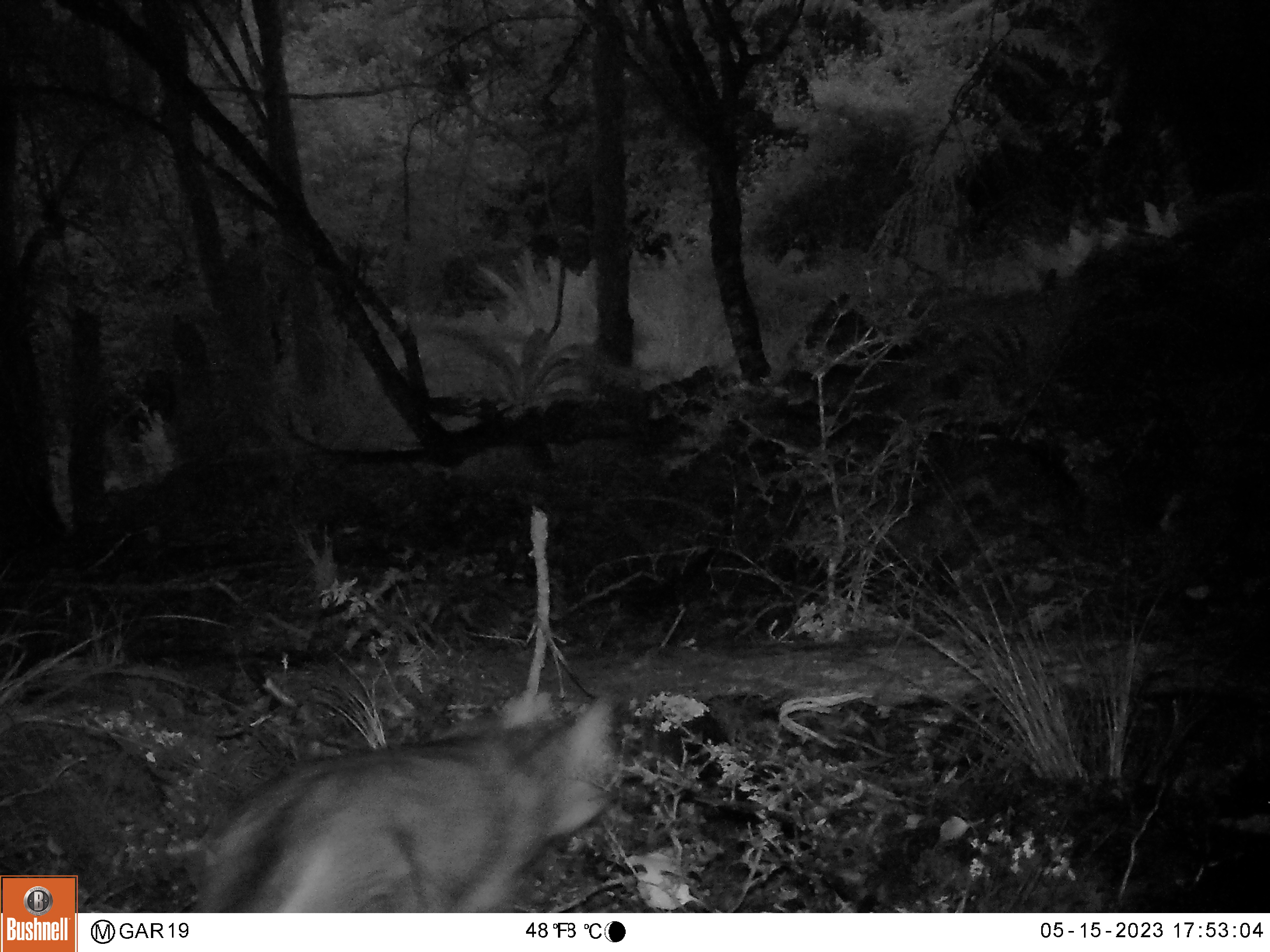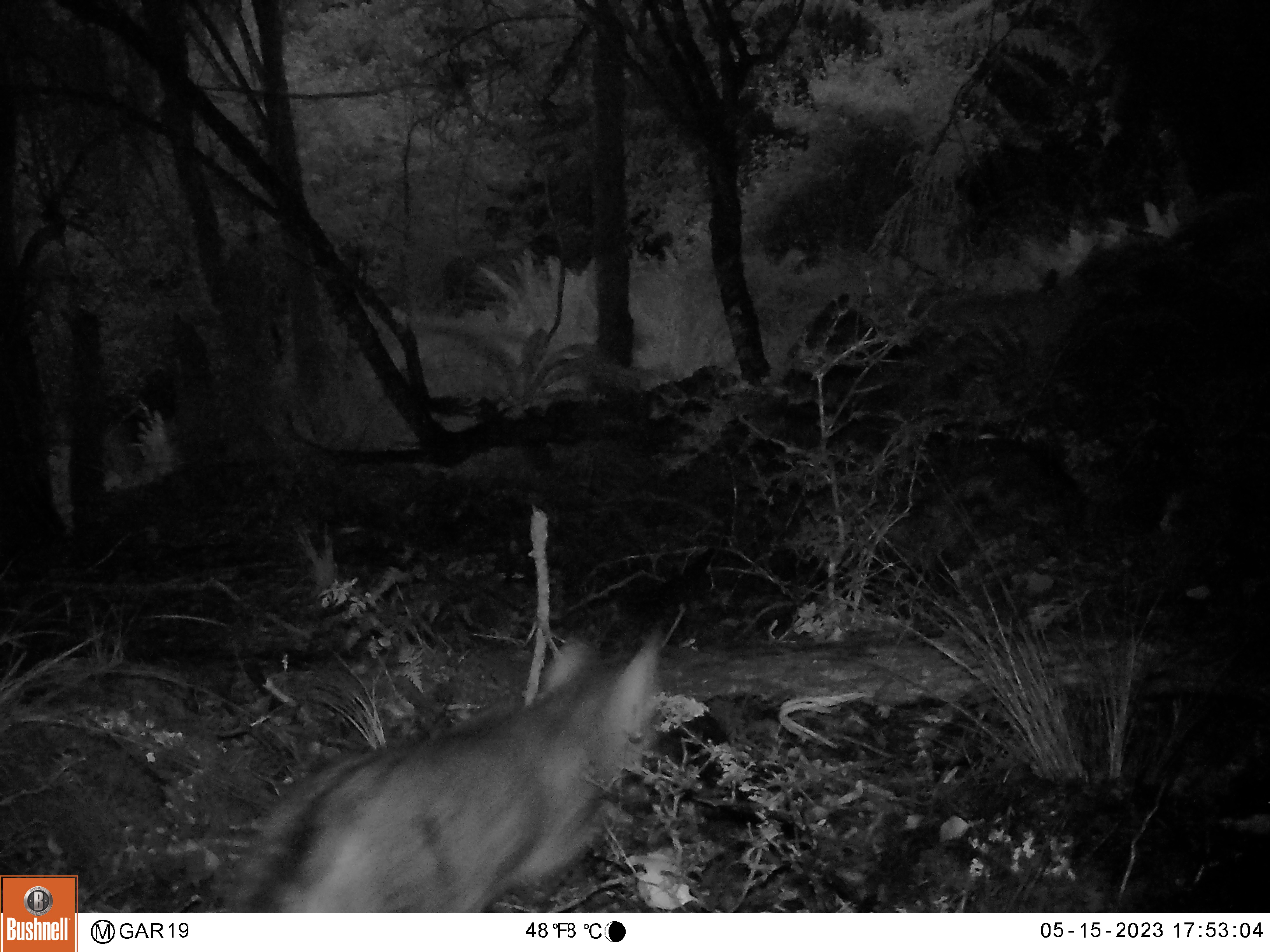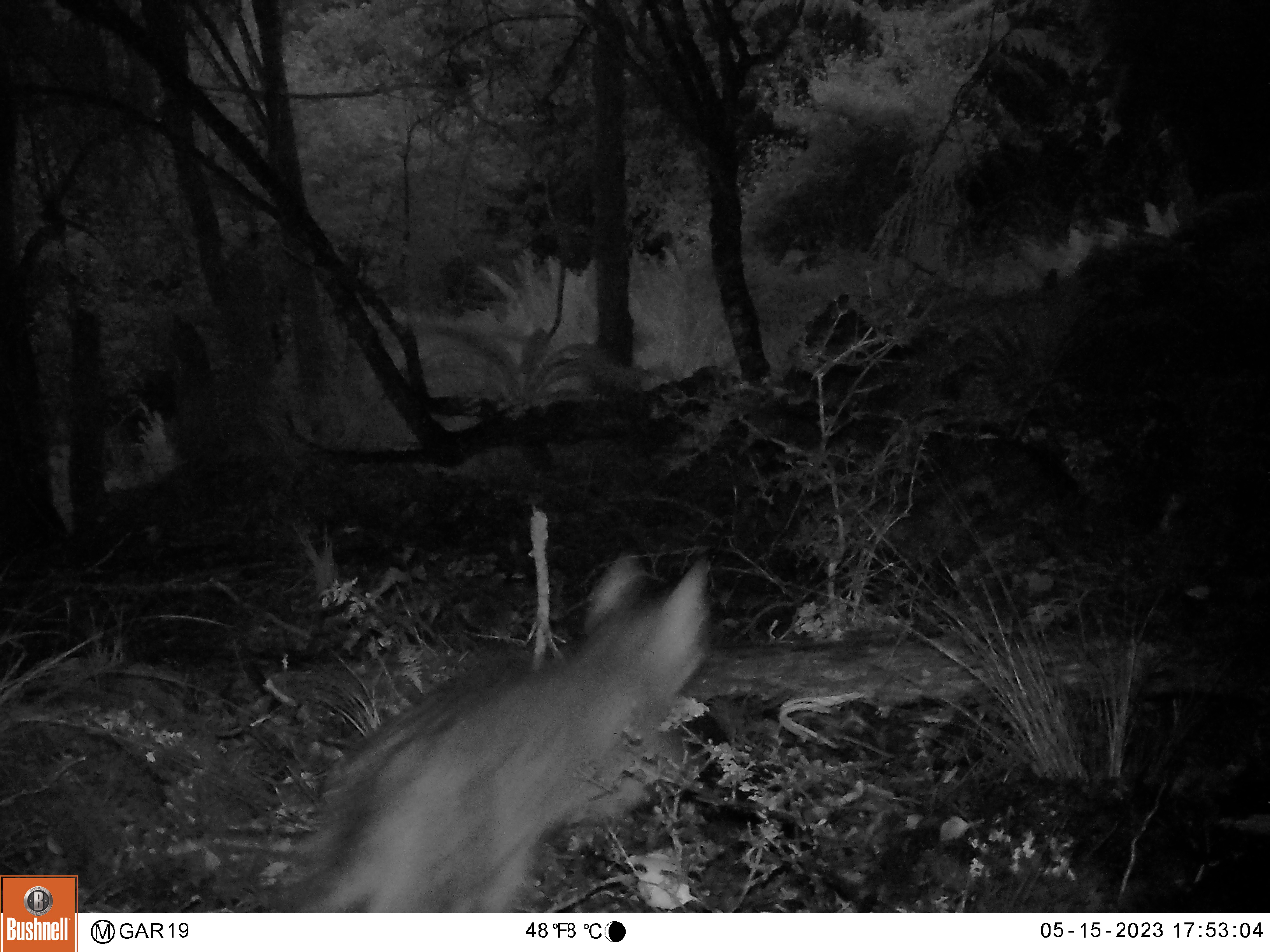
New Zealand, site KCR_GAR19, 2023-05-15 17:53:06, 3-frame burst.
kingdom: Animalia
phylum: Chordata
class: Mammalia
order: Carnivora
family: Felidae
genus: Felis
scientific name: Felis catus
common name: domestic cat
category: cat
Cat (domestic cat) (Felis catus).